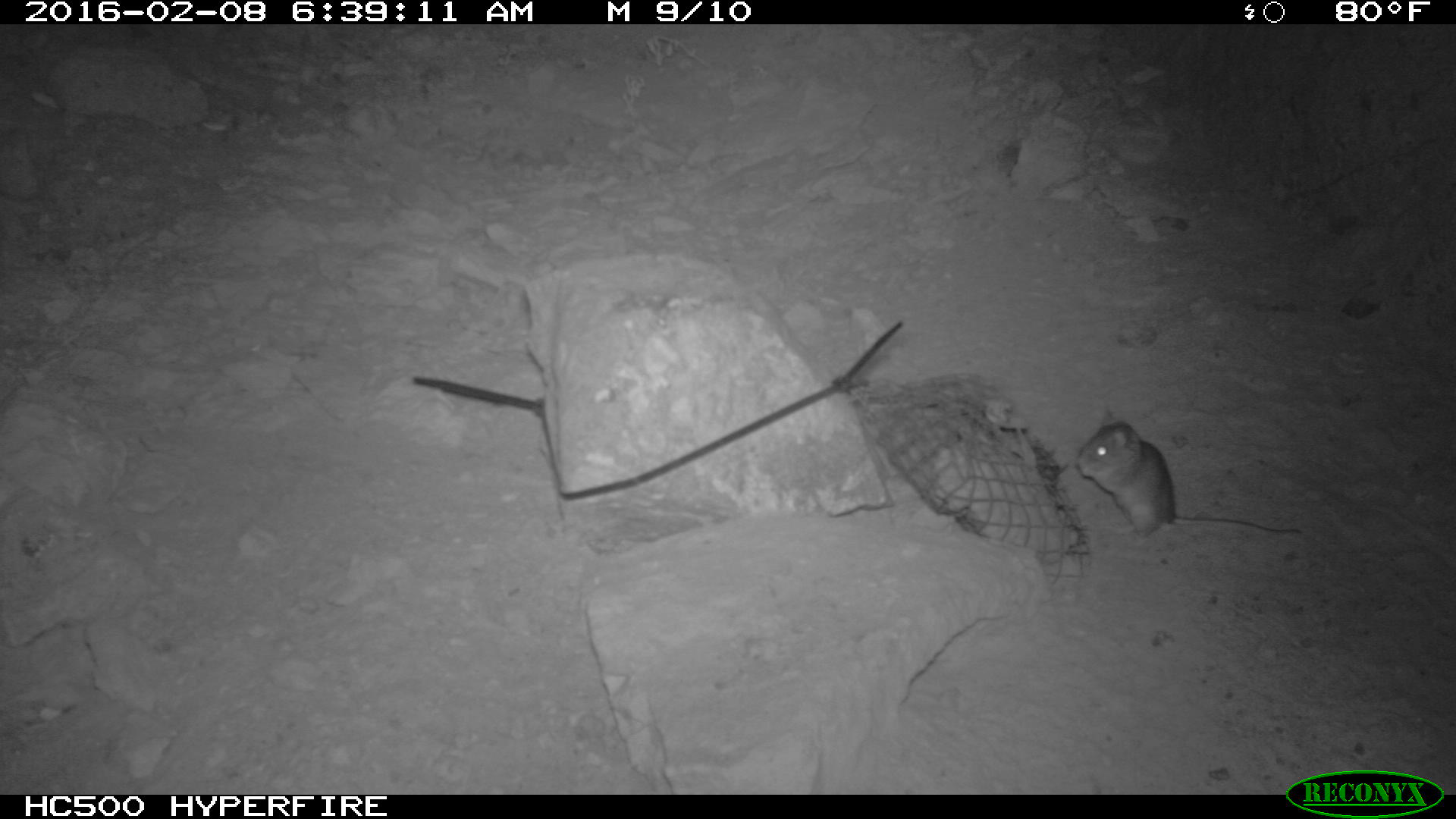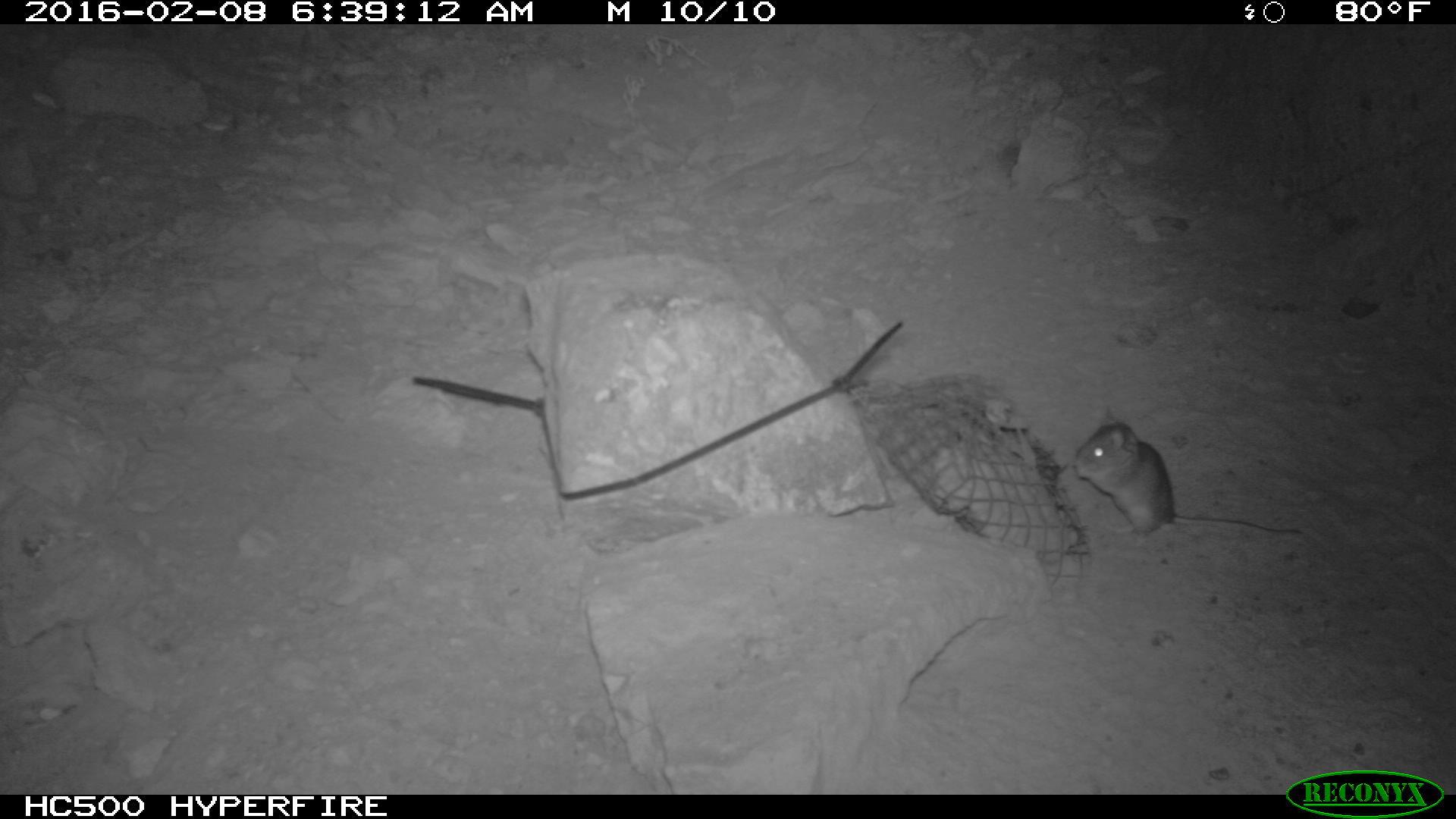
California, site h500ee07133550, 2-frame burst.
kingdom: Animalia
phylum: Chordata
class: Mammalia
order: Rodentia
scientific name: Rodentia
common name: rodent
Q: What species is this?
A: Rodent (Rodentia).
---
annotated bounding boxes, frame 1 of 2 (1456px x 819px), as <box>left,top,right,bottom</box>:
rodent: <box>1075,403,1304,548</box>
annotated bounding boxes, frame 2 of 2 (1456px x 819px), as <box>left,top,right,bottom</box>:
rodent: <box>1072,403,1301,539</box>